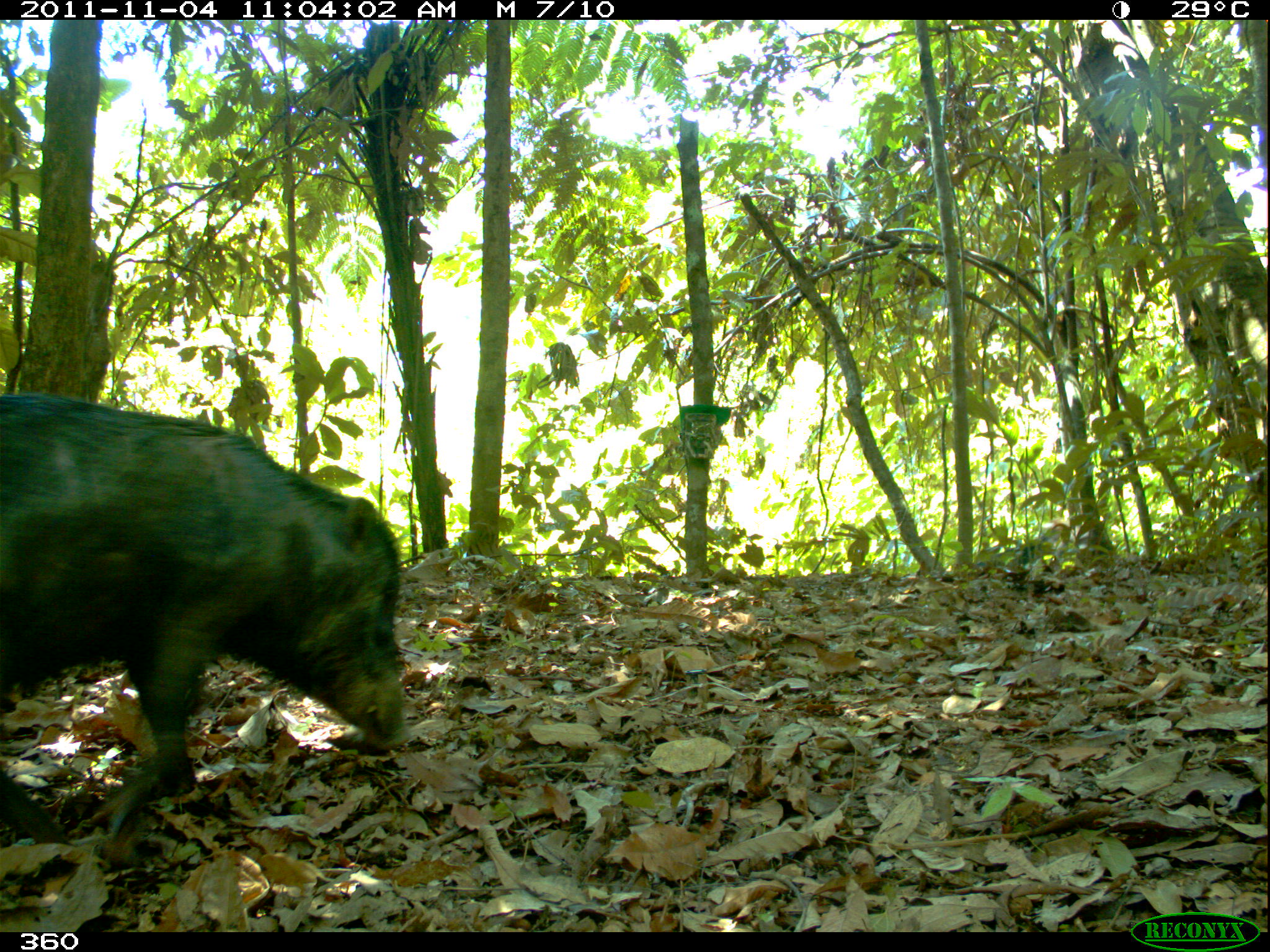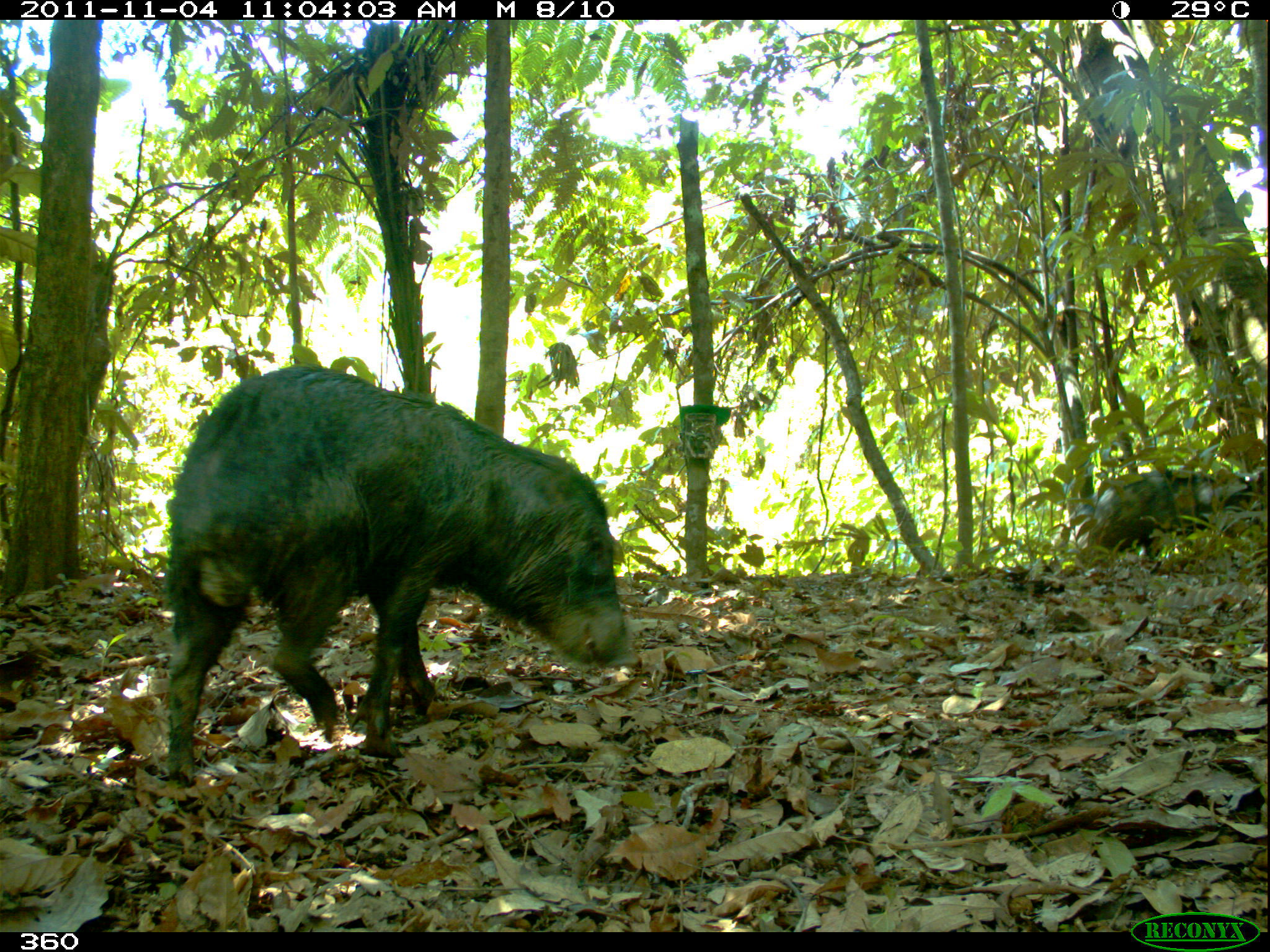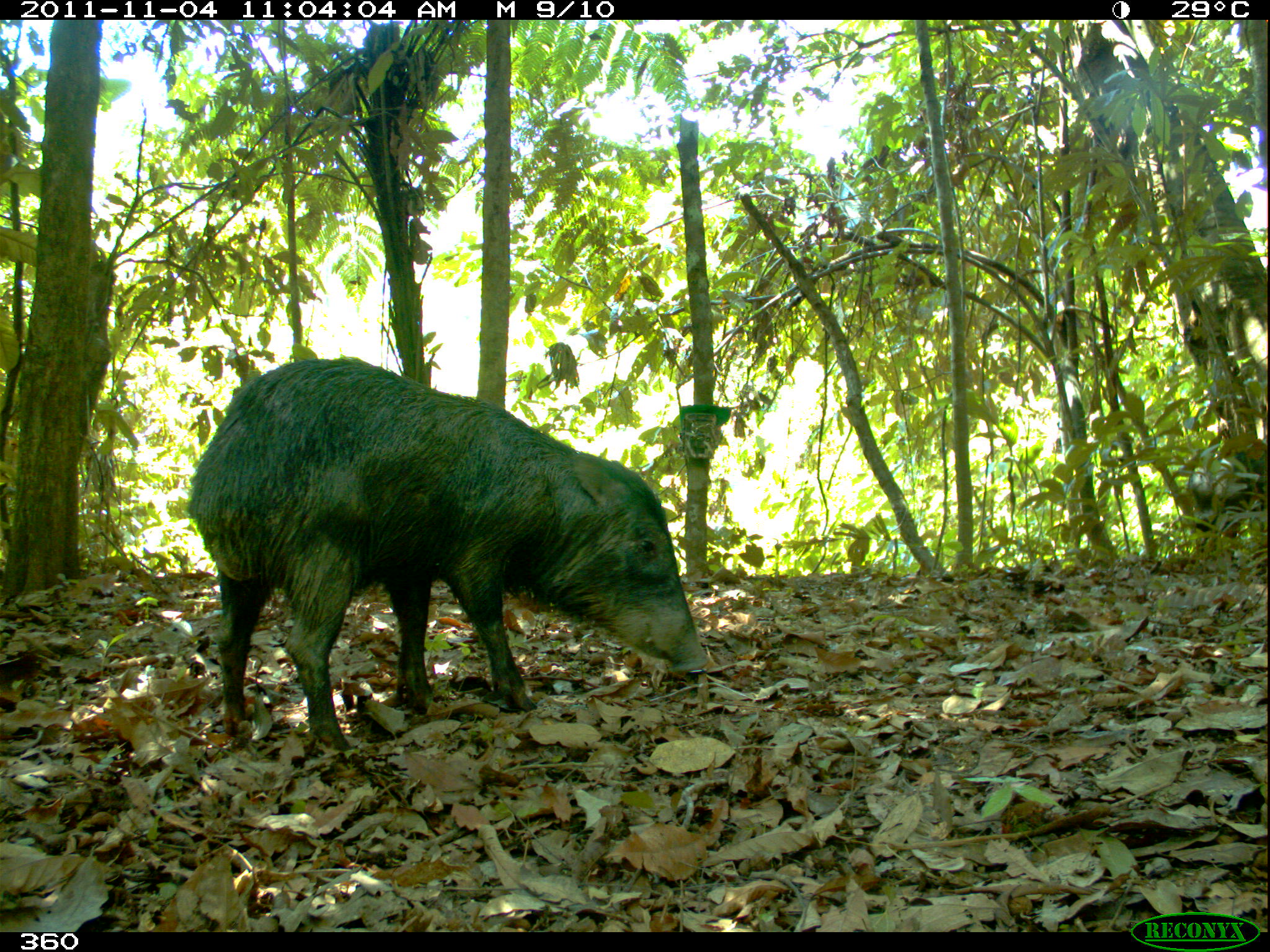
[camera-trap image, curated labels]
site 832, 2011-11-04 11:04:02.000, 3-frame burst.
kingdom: Animalia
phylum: Chordata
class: Mammalia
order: Artiodactyla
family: Tayassuidae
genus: Tayassu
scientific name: Tayassu pecari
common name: white-lipped peccary